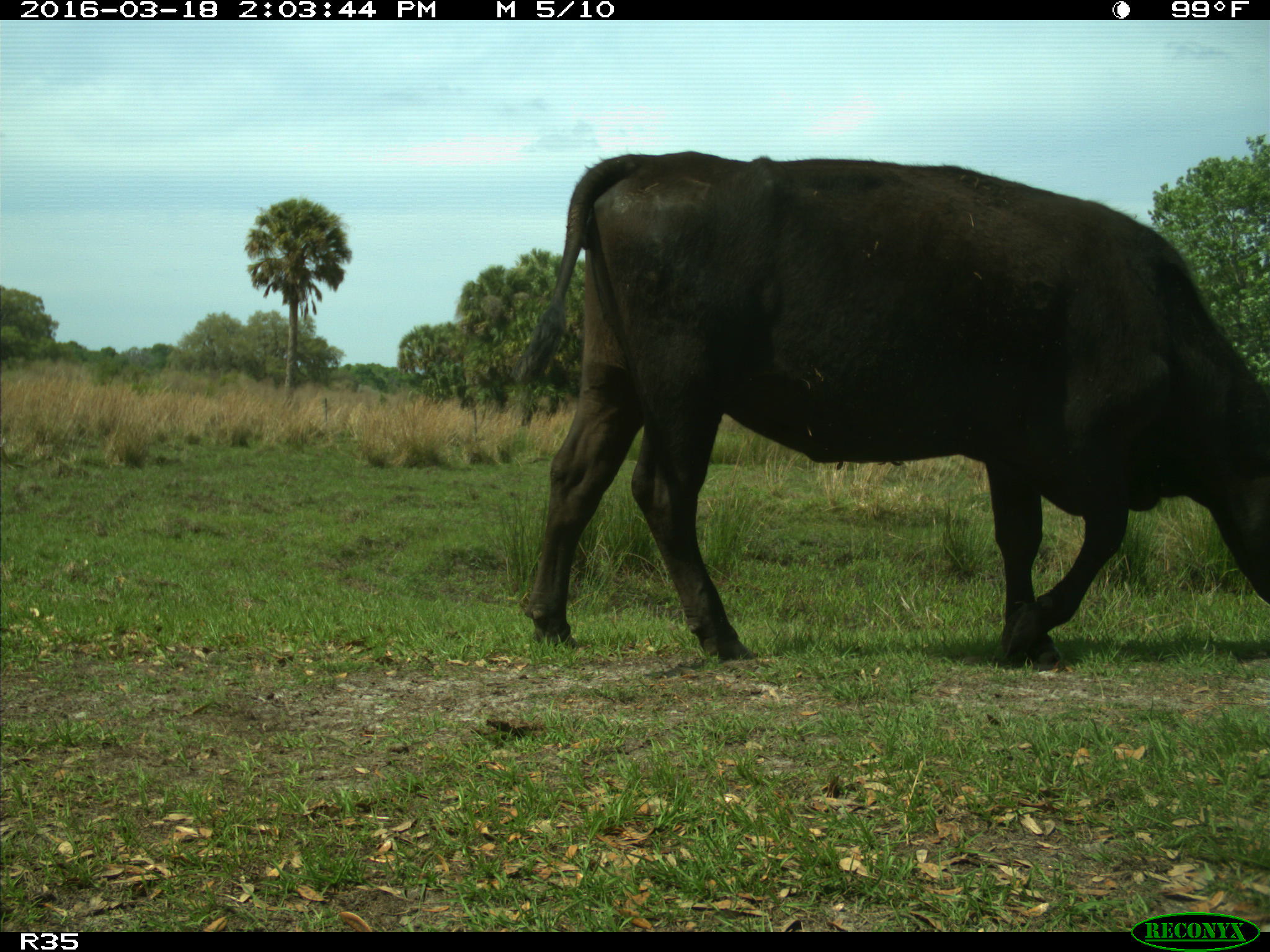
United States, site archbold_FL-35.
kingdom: Animalia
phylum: Chordata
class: Mammalia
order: Artiodactyla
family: Bovidae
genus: Bos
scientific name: Bos taurus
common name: domestic cow